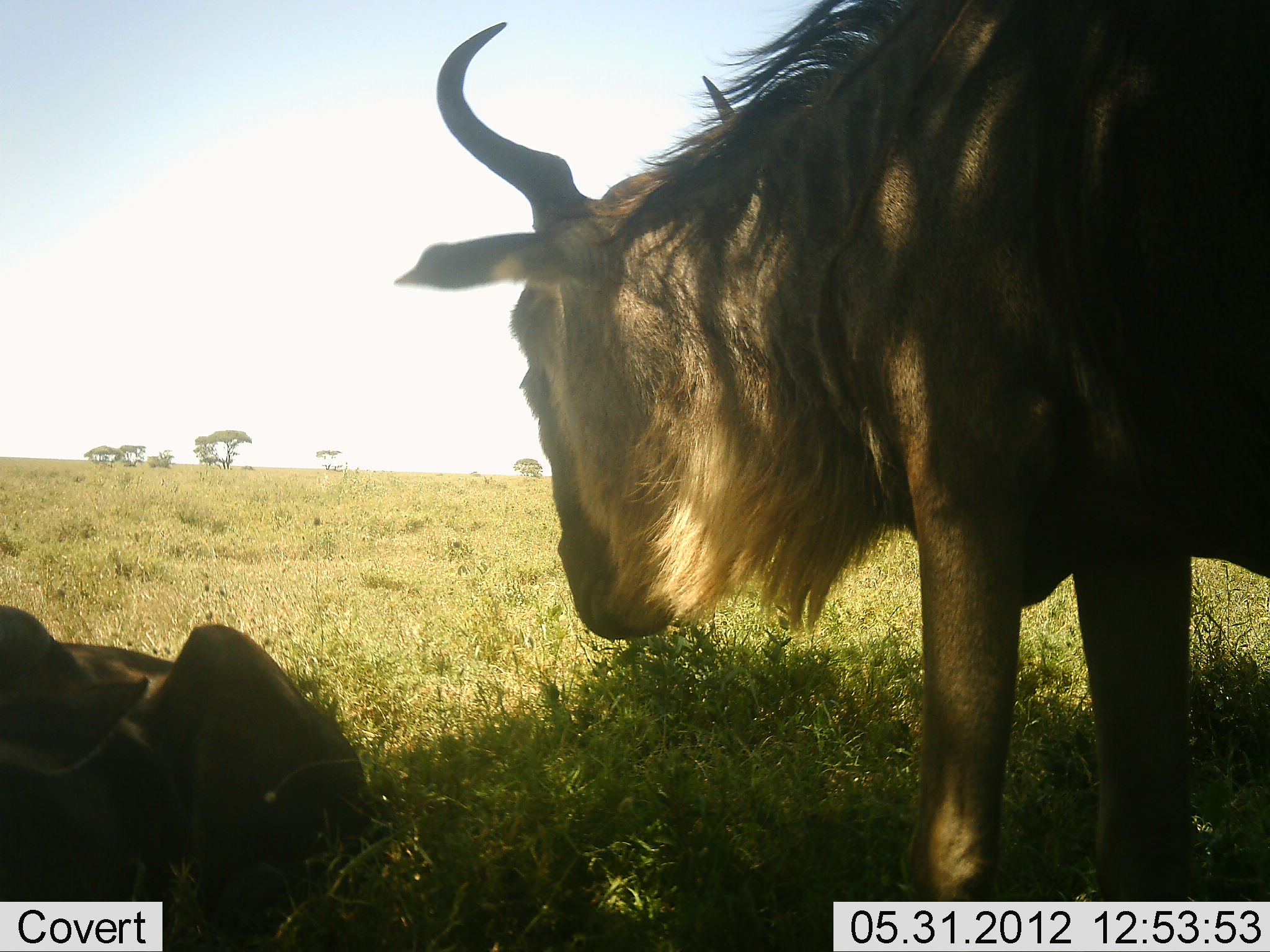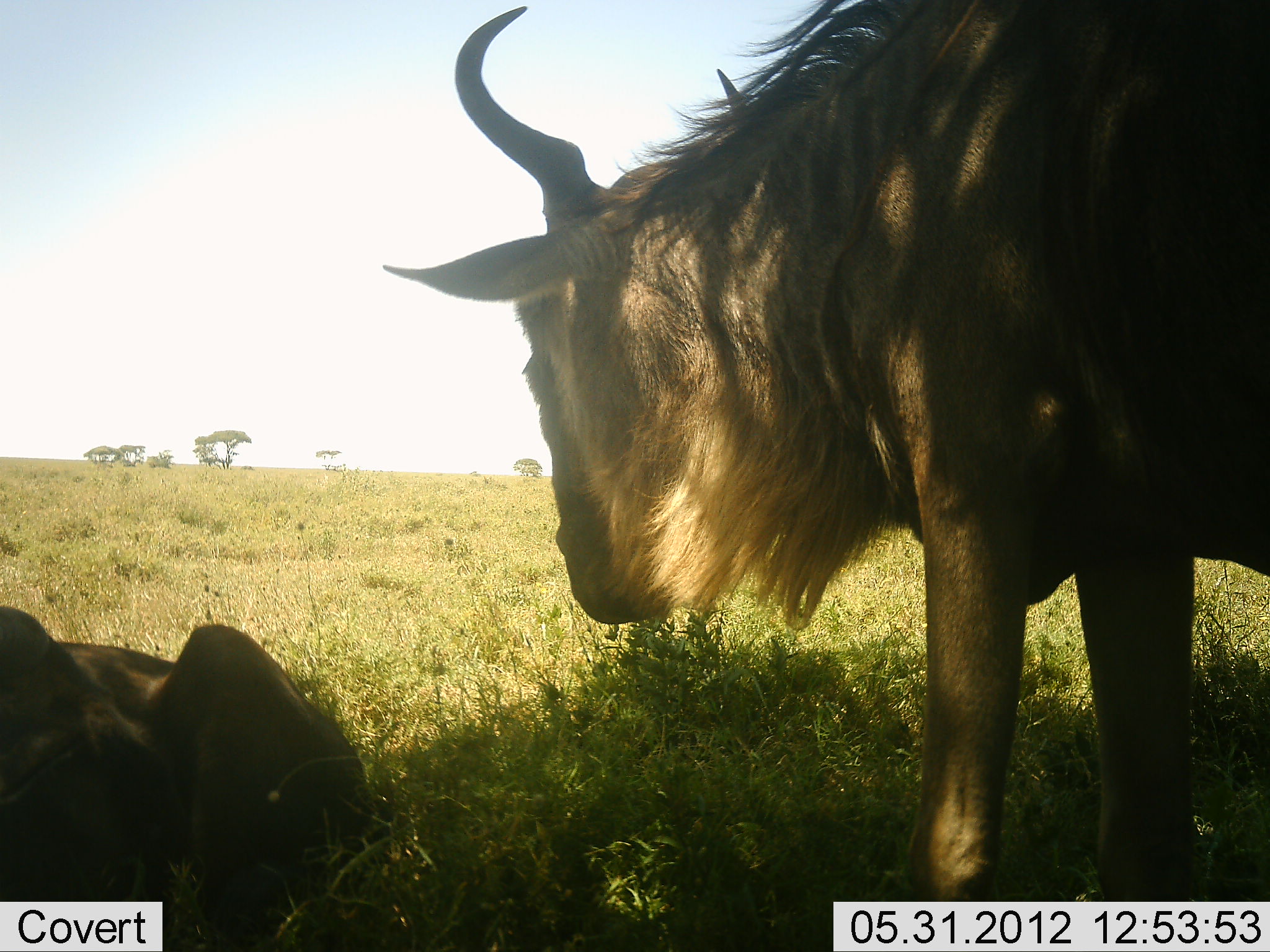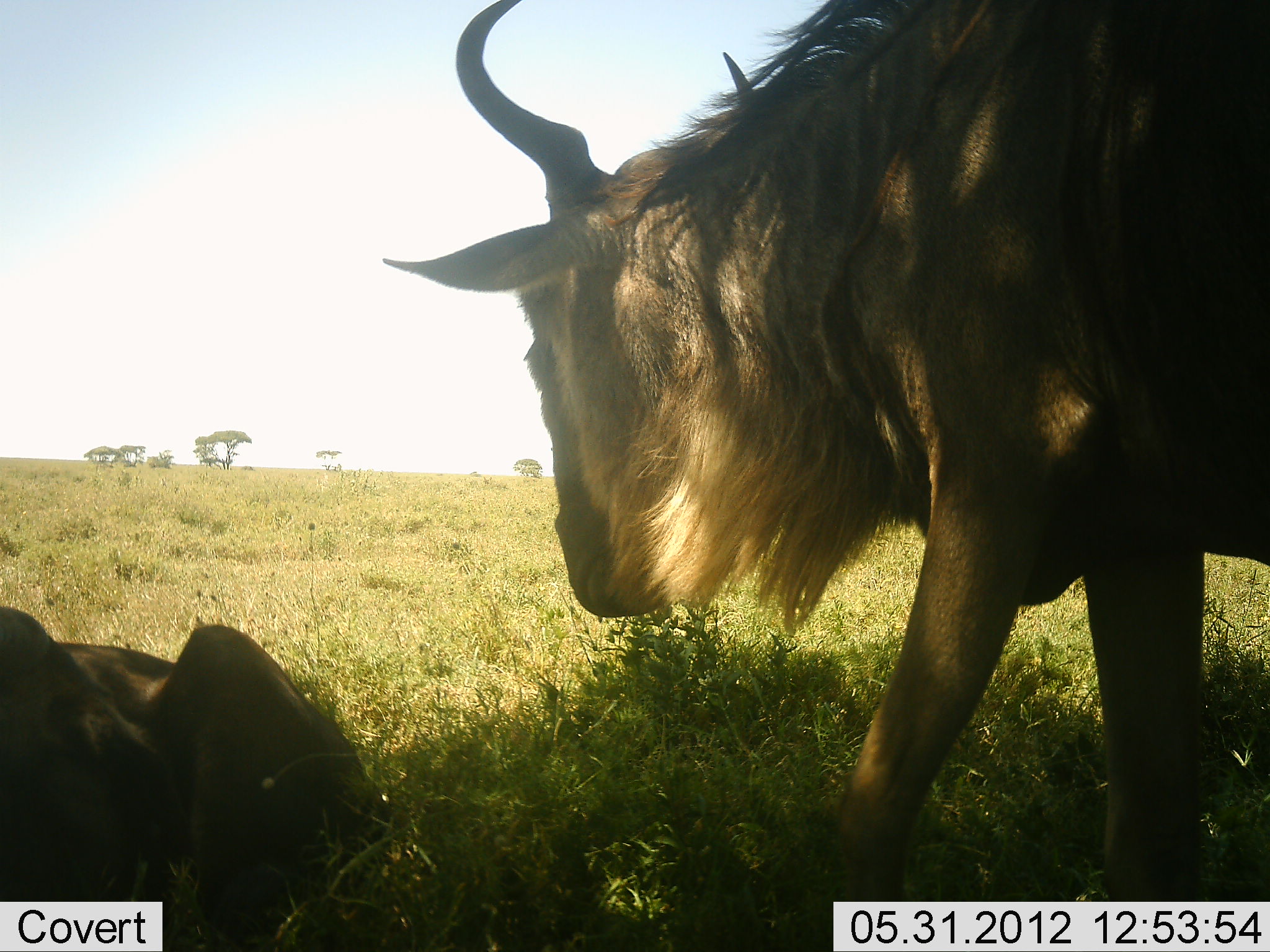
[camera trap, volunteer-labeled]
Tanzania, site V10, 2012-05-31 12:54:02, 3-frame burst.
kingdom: Animalia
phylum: Chordata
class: Mammalia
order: Artiodactyla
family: Bovidae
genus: Connochaetes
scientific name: Connochaetes taurinus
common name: blue wildebeest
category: wildebeest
Wildebeest (blue wildebeest) (Connochaetes taurinus), count 2. Behavior (volunteer vote fractions): standing 80%, resting 90%, moving 10%, interacting 0%. Young present (vote fraction): 0%. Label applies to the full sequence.